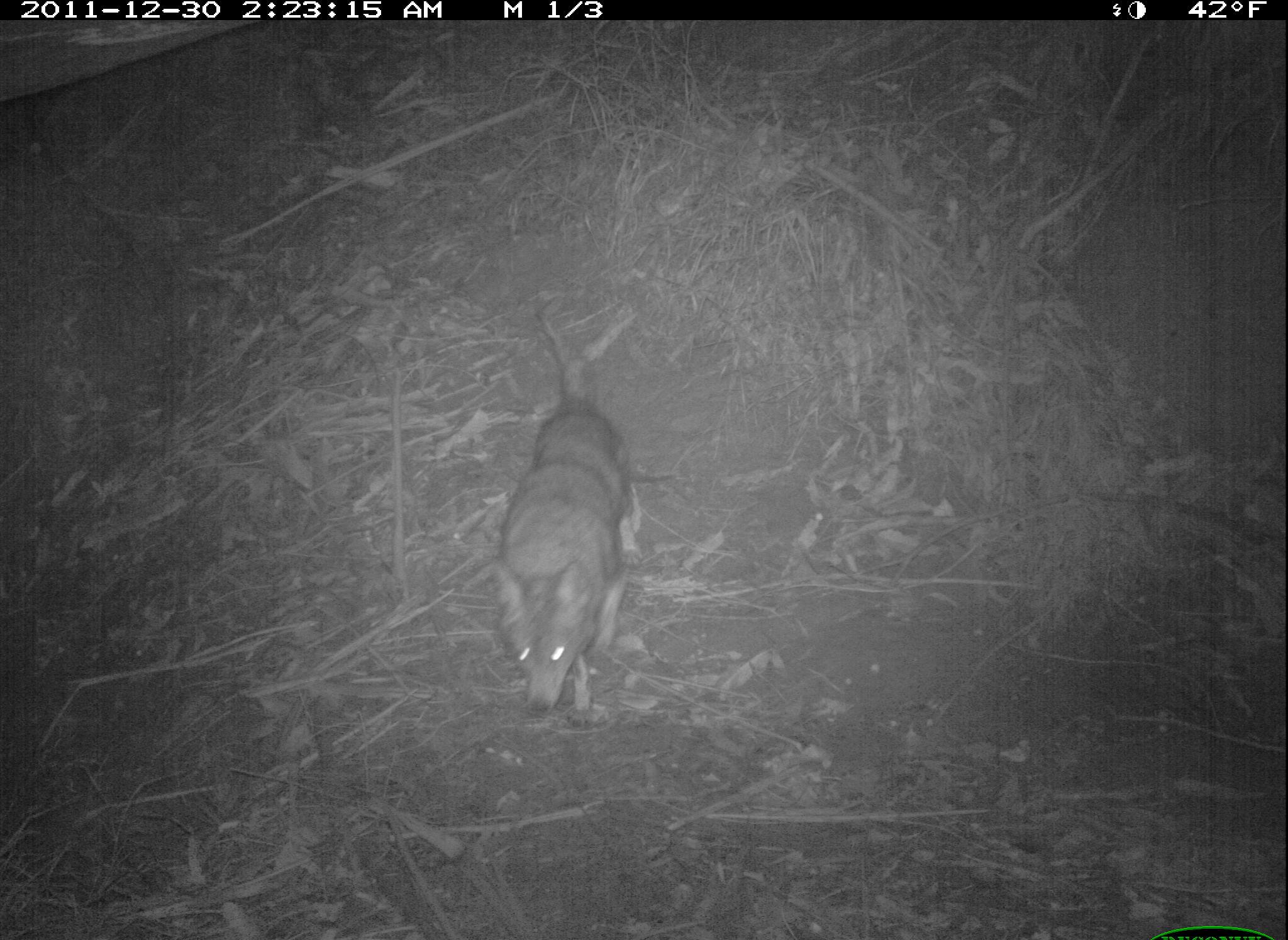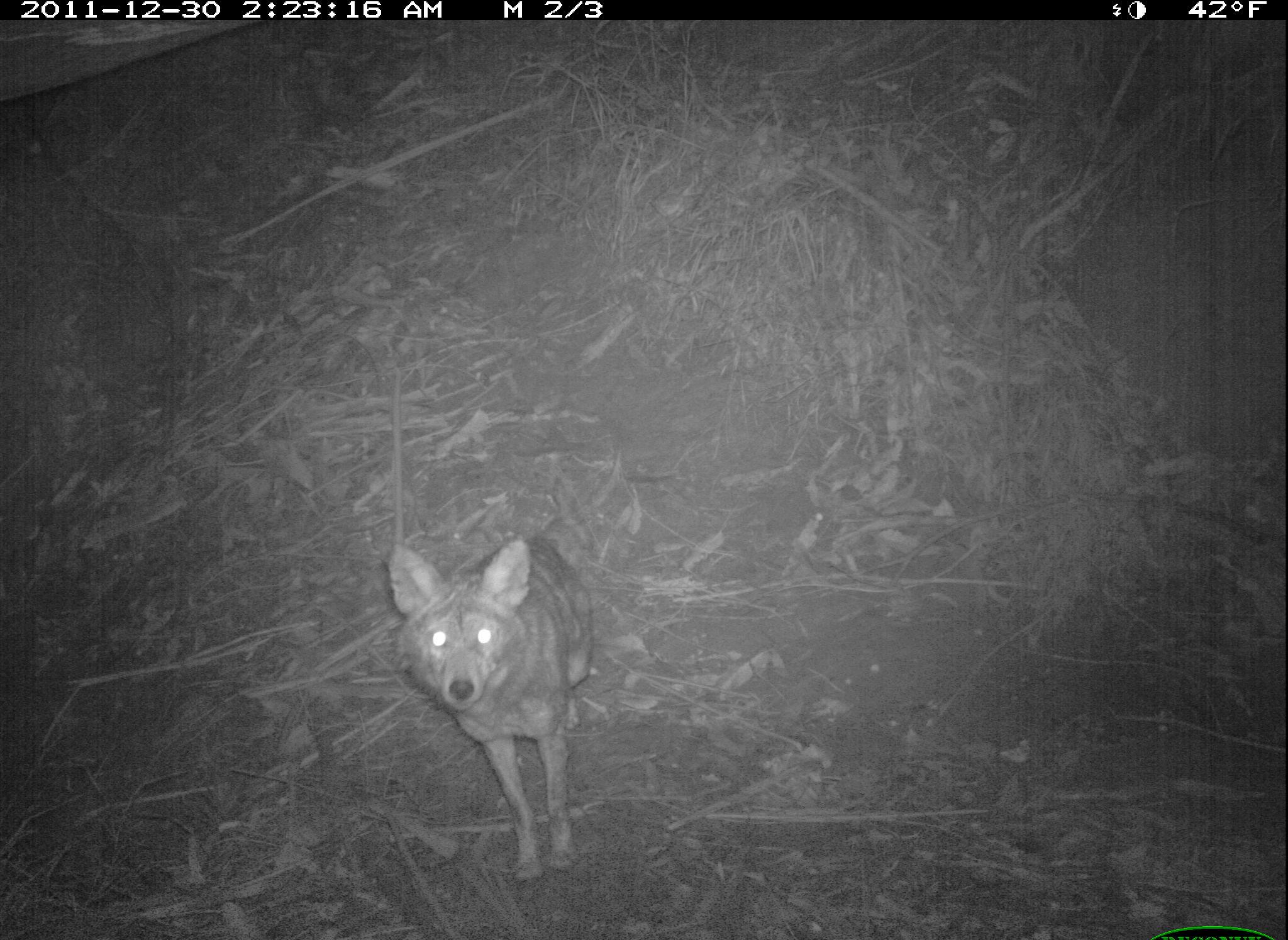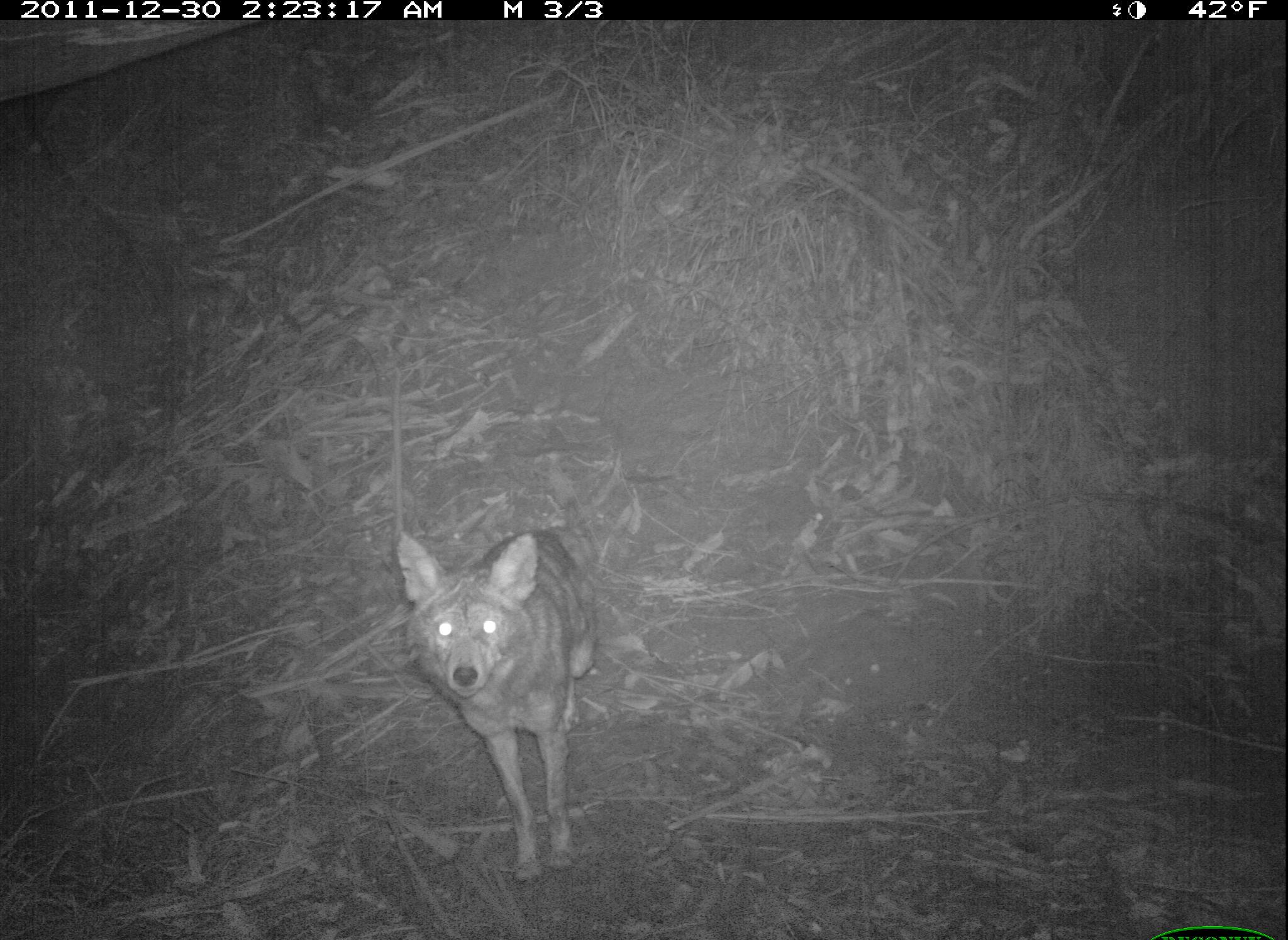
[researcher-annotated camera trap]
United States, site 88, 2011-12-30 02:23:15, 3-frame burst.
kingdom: Animalia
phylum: Chordata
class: Mammalia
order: Carnivora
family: Canidae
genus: Canis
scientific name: Canis latrans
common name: coyote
Coyote (Canis latrans).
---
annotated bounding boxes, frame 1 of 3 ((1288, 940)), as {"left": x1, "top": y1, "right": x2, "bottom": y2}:
coyote: {"left": 478, "top": 298, "right": 652, "bottom": 749}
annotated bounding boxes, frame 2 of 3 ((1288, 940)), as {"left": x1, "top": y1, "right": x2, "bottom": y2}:
coyote: {"left": 377, "top": 482, "right": 633, "bottom": 899}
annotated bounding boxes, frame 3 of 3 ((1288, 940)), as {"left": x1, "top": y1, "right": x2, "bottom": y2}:
coyote: {"left": 390, "top": 517, "right": 607, "bottom": 897}